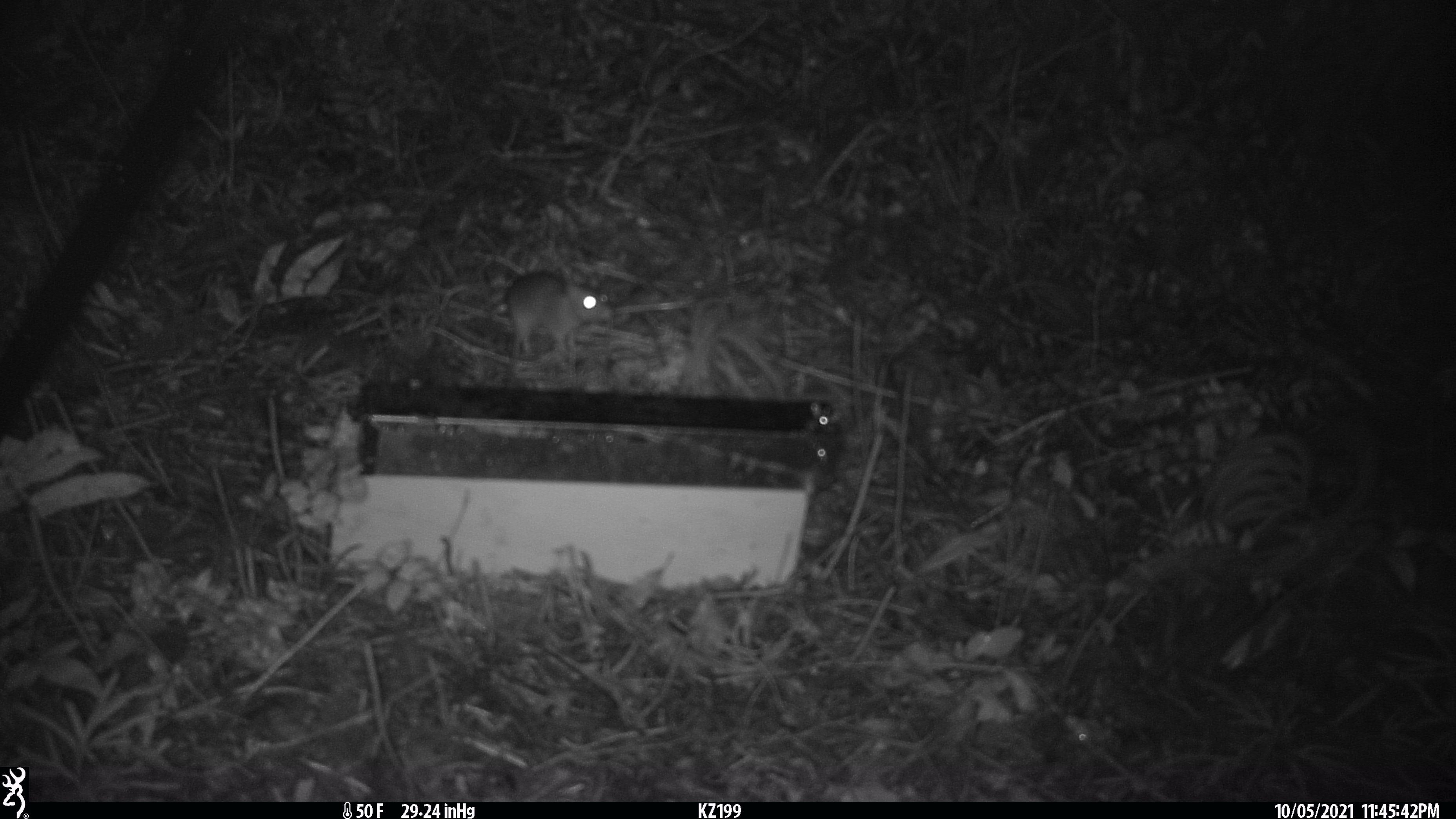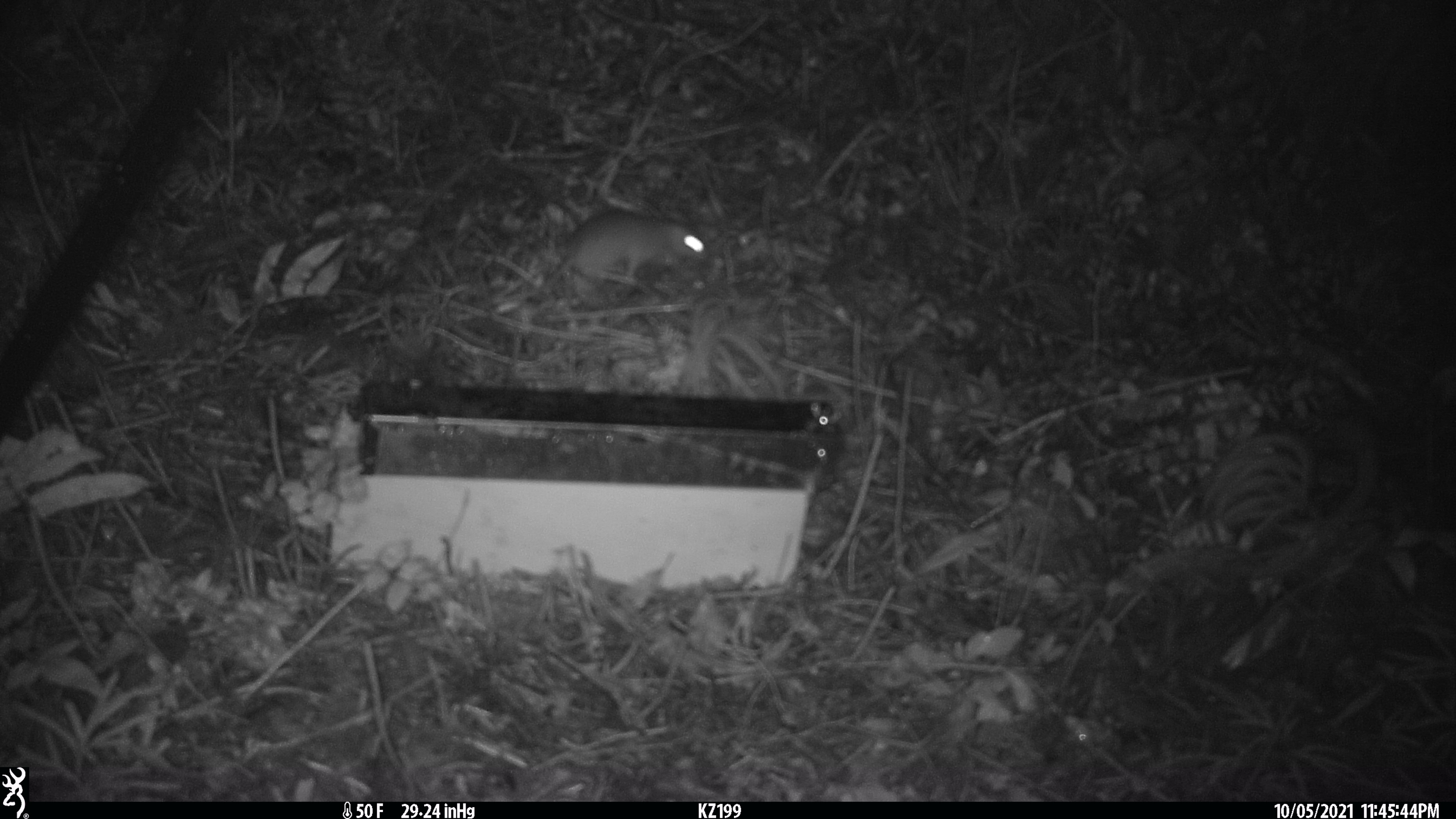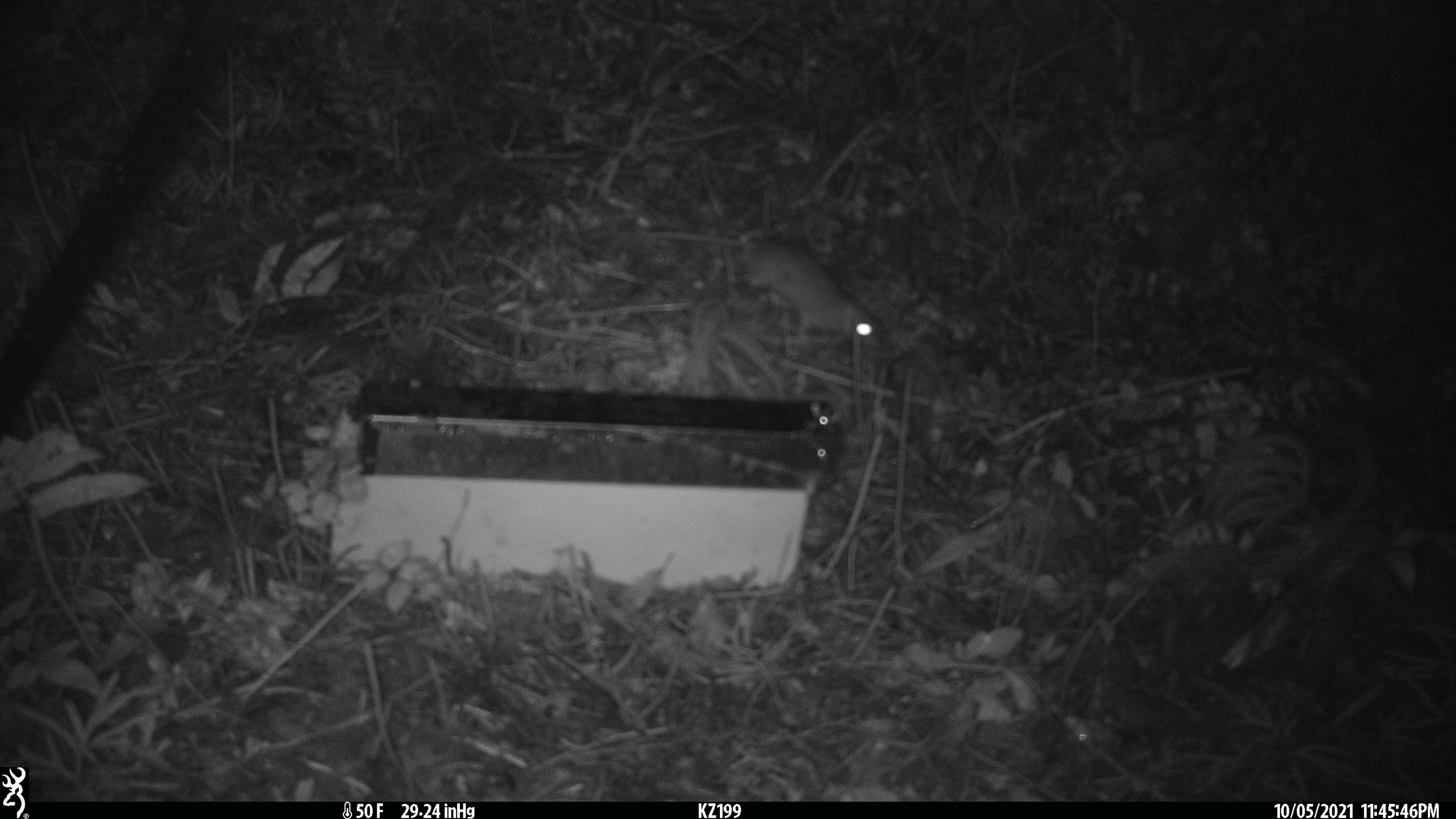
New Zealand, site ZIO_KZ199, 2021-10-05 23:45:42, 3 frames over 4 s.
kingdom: Animalia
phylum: Chordata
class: Mammalia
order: Rodentia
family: Muridae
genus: Rattus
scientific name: Rattus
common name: rat